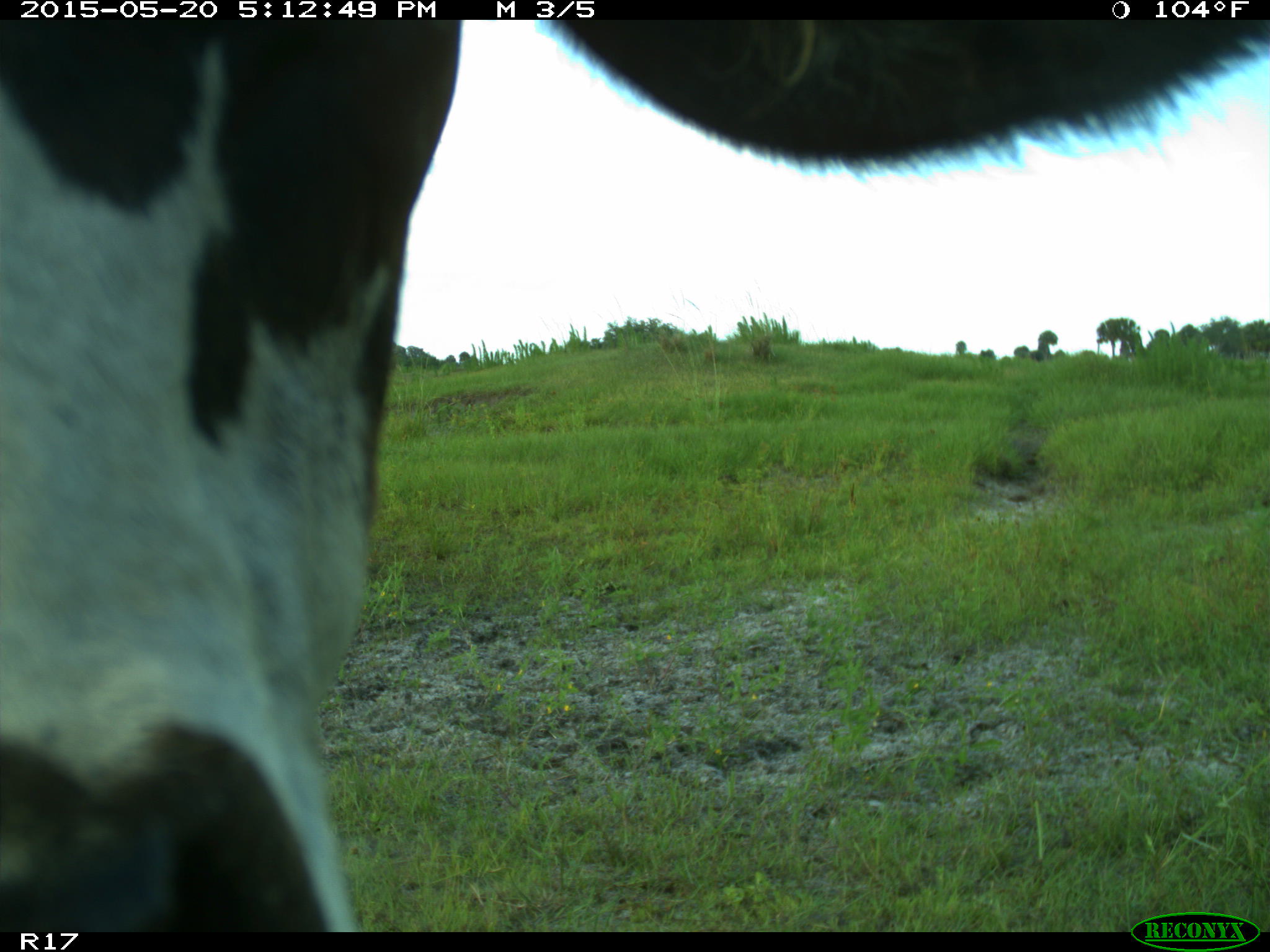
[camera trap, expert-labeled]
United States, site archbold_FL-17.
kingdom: Animalia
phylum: Chordata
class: Mammalia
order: Artiodactyla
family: Bovidae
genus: Bos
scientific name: Bos taurus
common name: domestic cow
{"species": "Bos taurus (domestic cow)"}